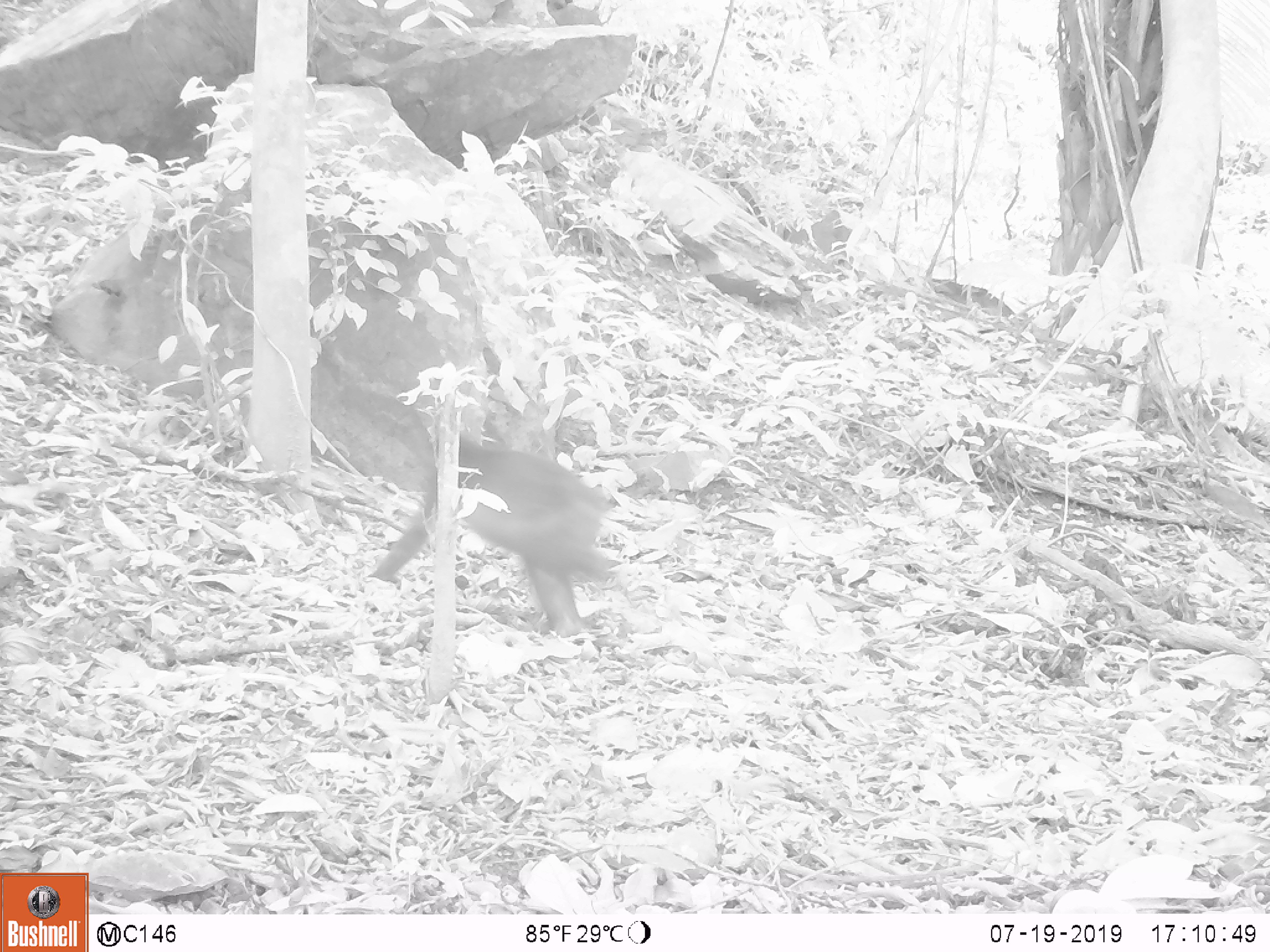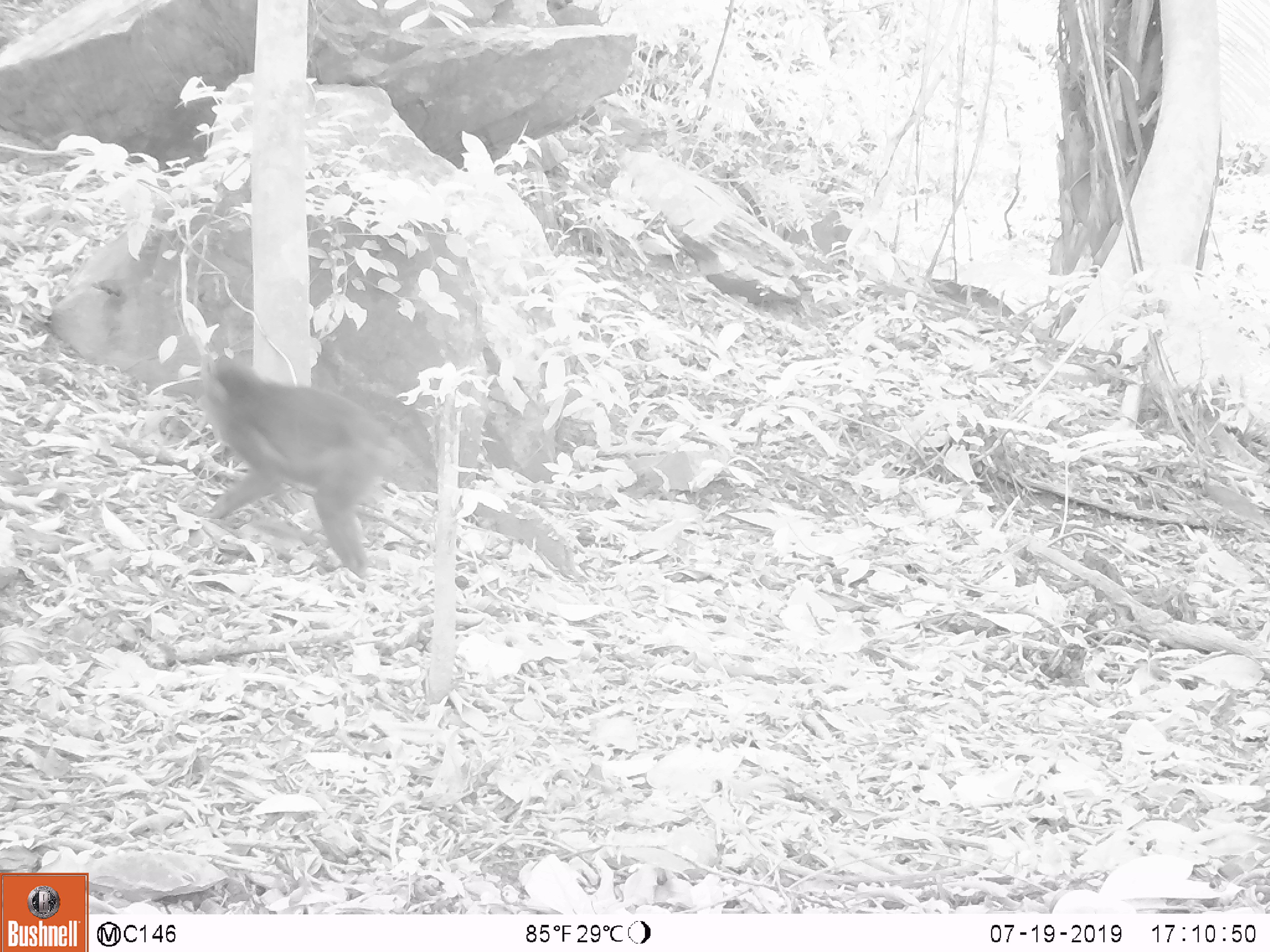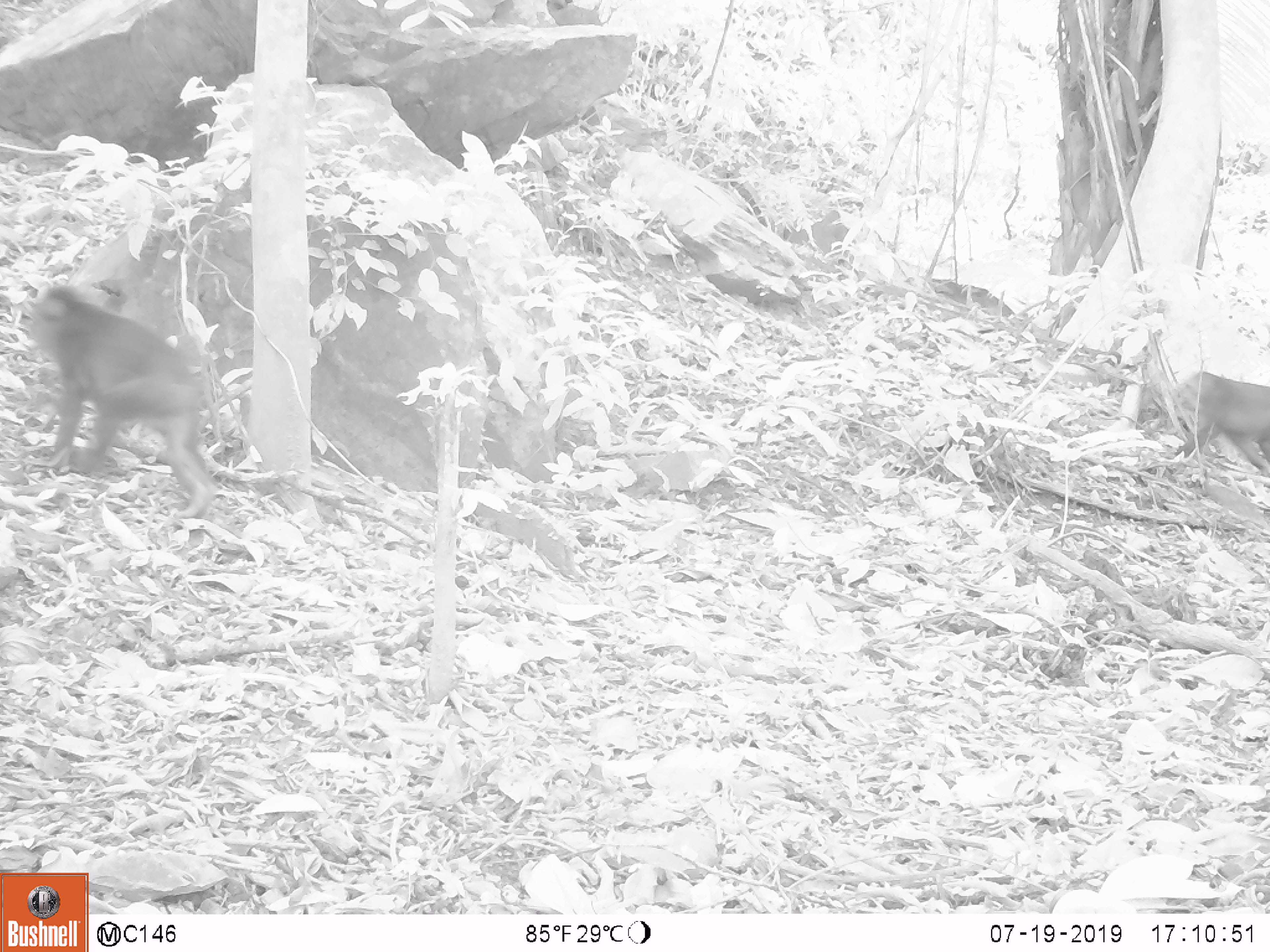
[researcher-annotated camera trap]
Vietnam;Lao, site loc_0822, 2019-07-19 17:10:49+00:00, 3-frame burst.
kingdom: Animalia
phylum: Chordata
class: Mammalia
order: Primates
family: Cercopithecidae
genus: Macaca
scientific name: Macaca arctoides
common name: stump-tailed macaque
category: stump tailed macaque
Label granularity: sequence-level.